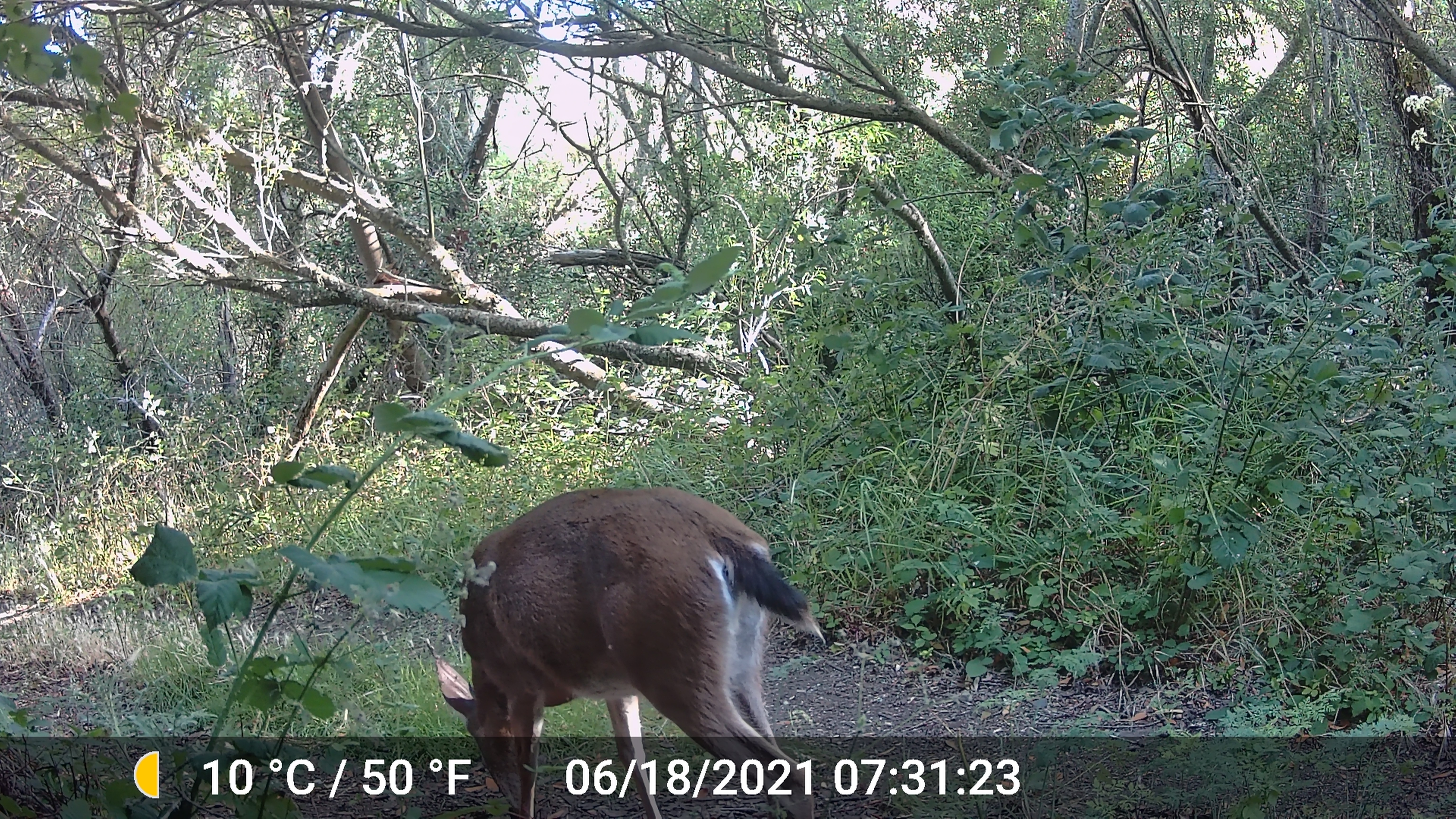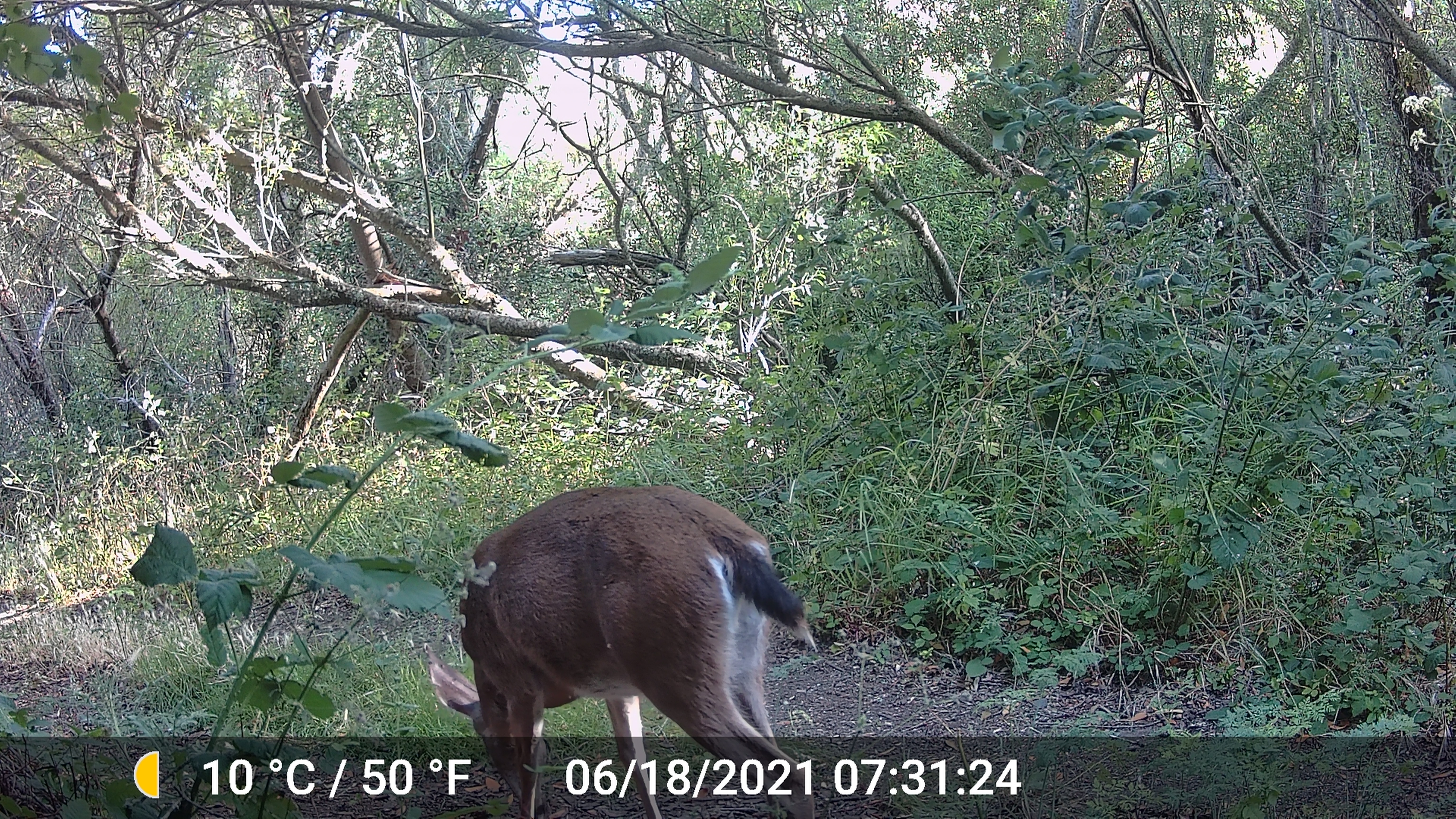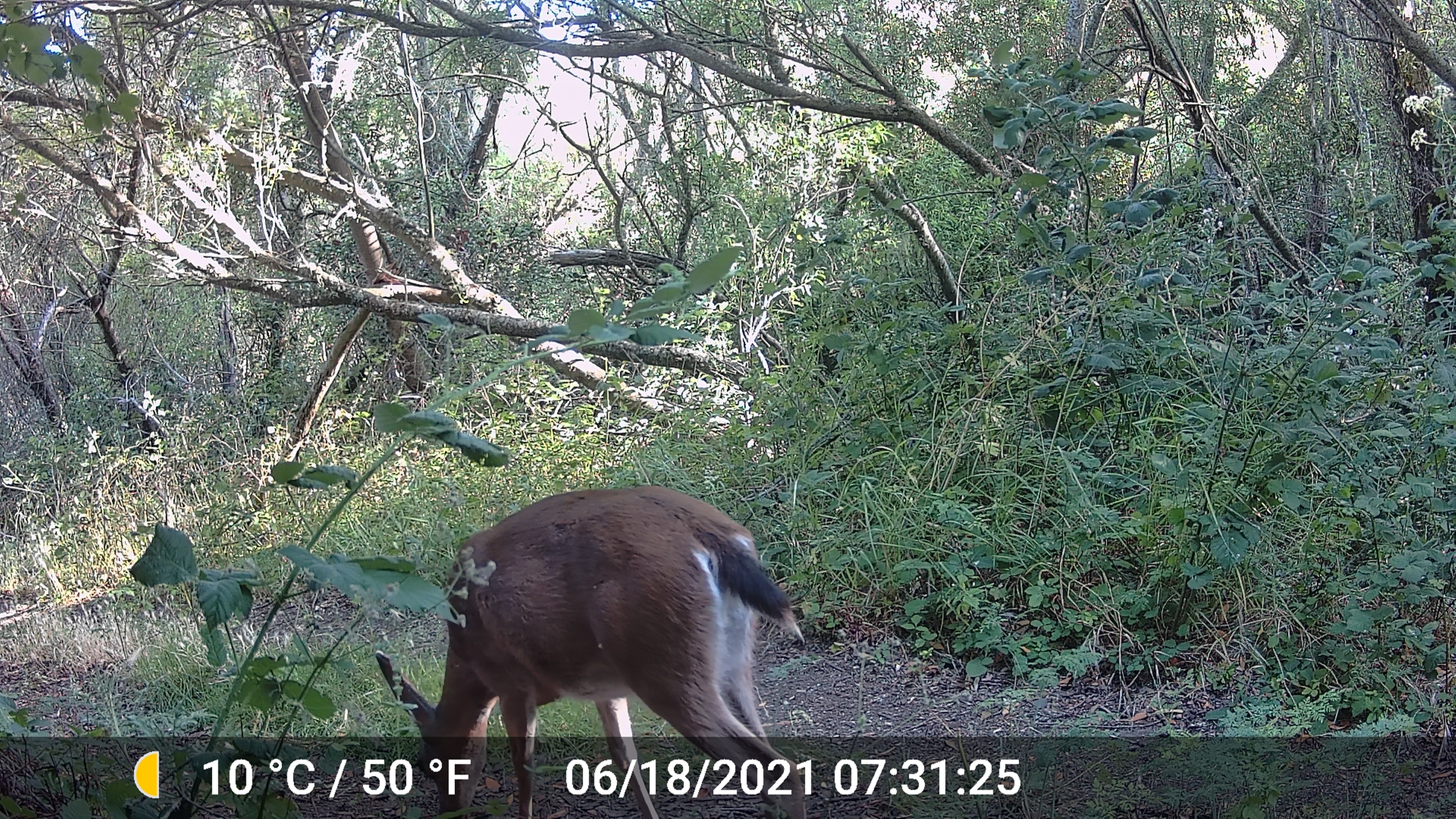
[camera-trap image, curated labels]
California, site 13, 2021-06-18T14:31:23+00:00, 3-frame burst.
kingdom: Animalia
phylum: Chordata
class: Mammalia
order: Artiodactyla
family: Cervidae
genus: Odocoileus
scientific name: Odocoileus hemionus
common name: mule deer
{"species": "mule deer (Odocoileus hemionus)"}